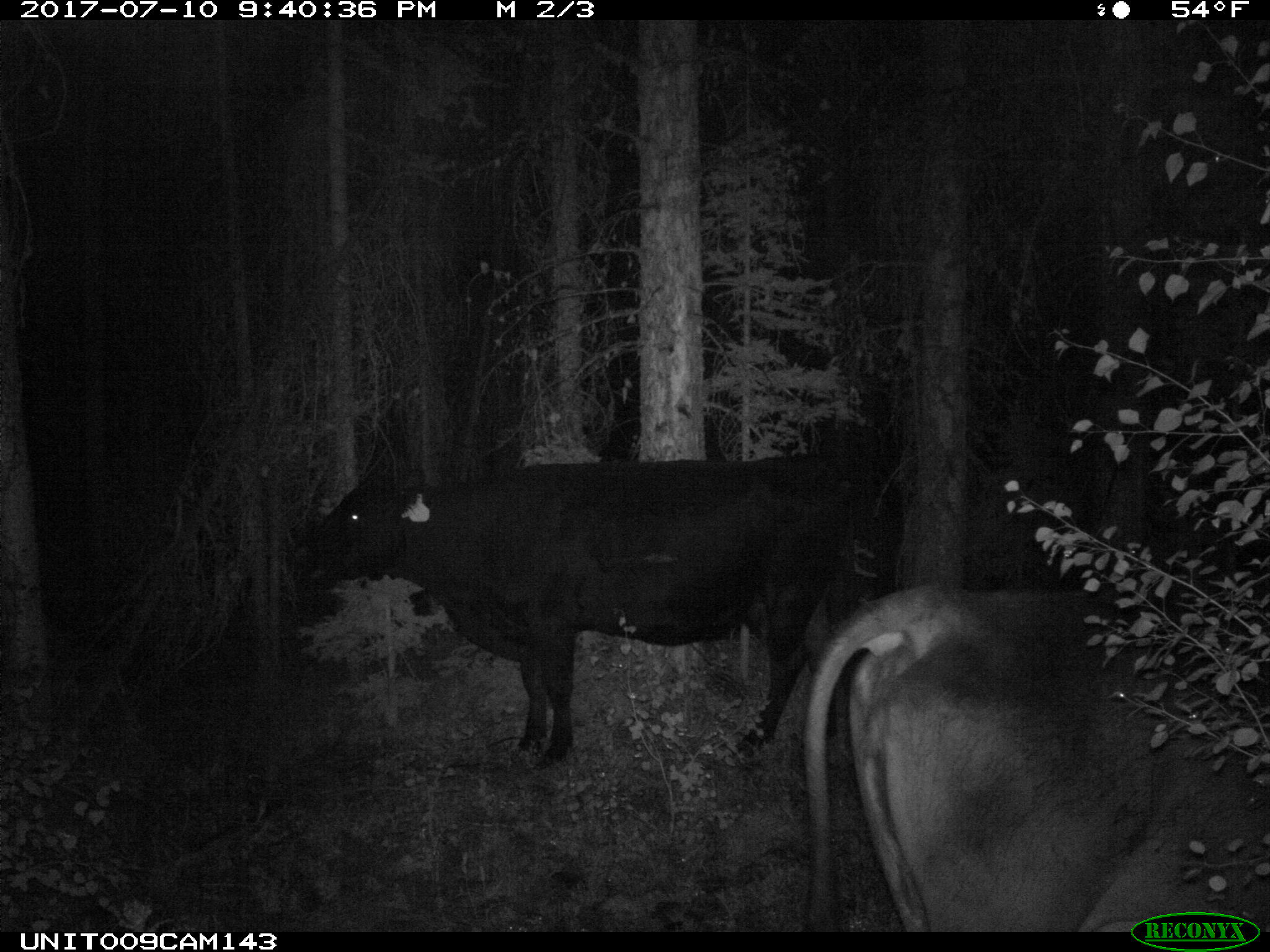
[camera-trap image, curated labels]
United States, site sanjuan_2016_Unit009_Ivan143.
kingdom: Animalia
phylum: Chordata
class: Mammalia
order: Artiodactyla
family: Bovidae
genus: Bos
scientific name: Bos taurus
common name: domestic cow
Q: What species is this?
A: Bos taurus (domestic cow).